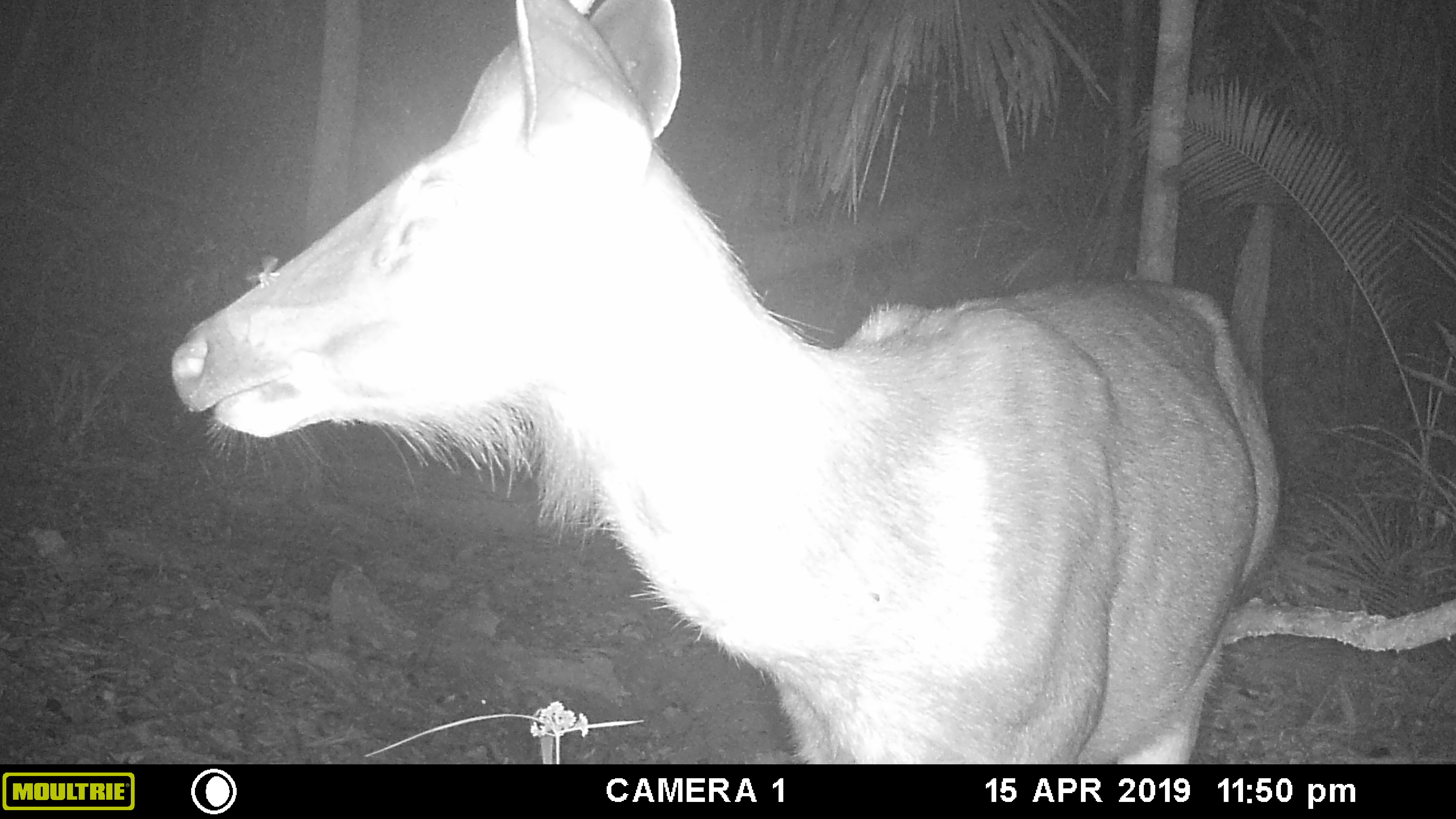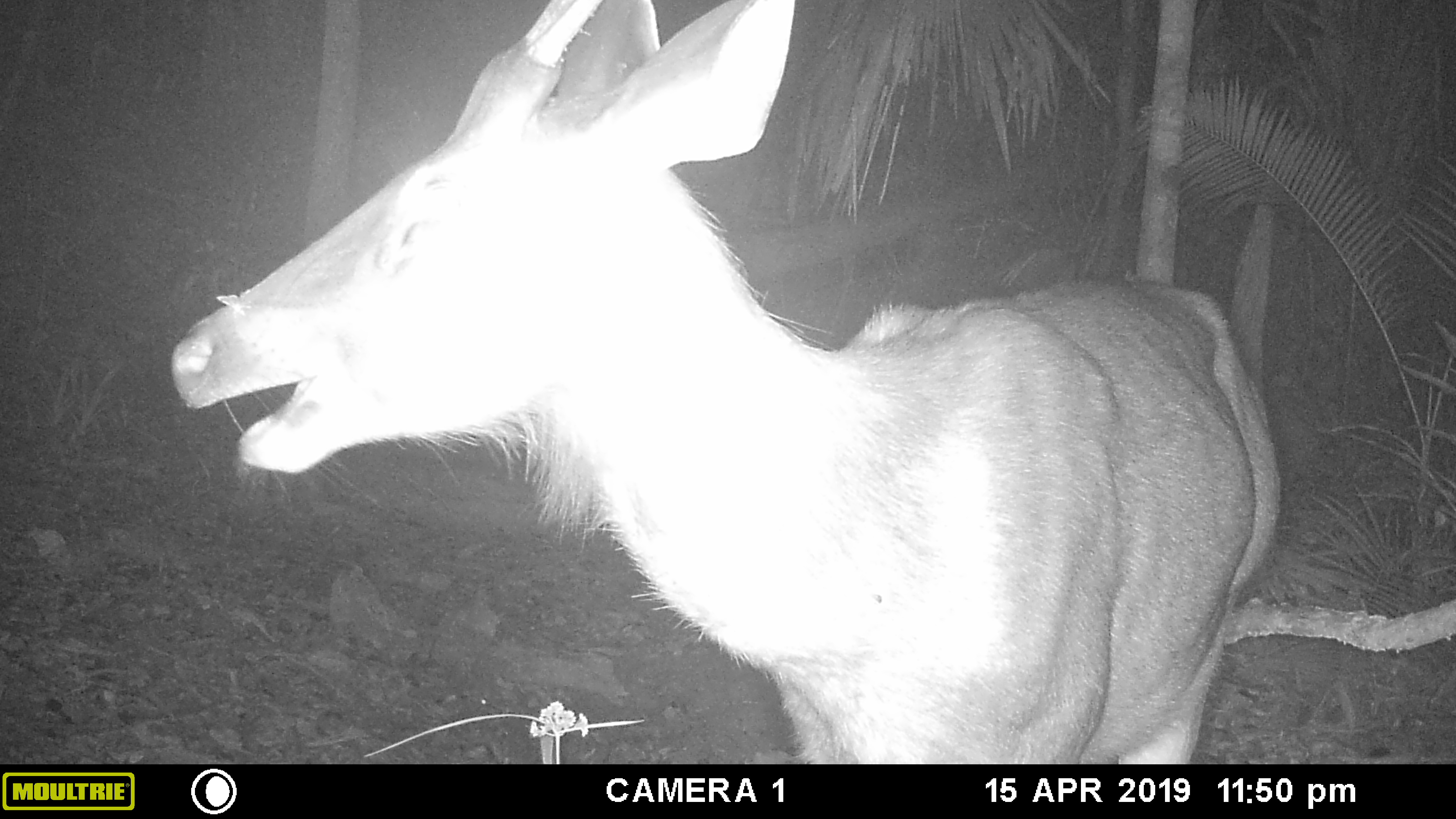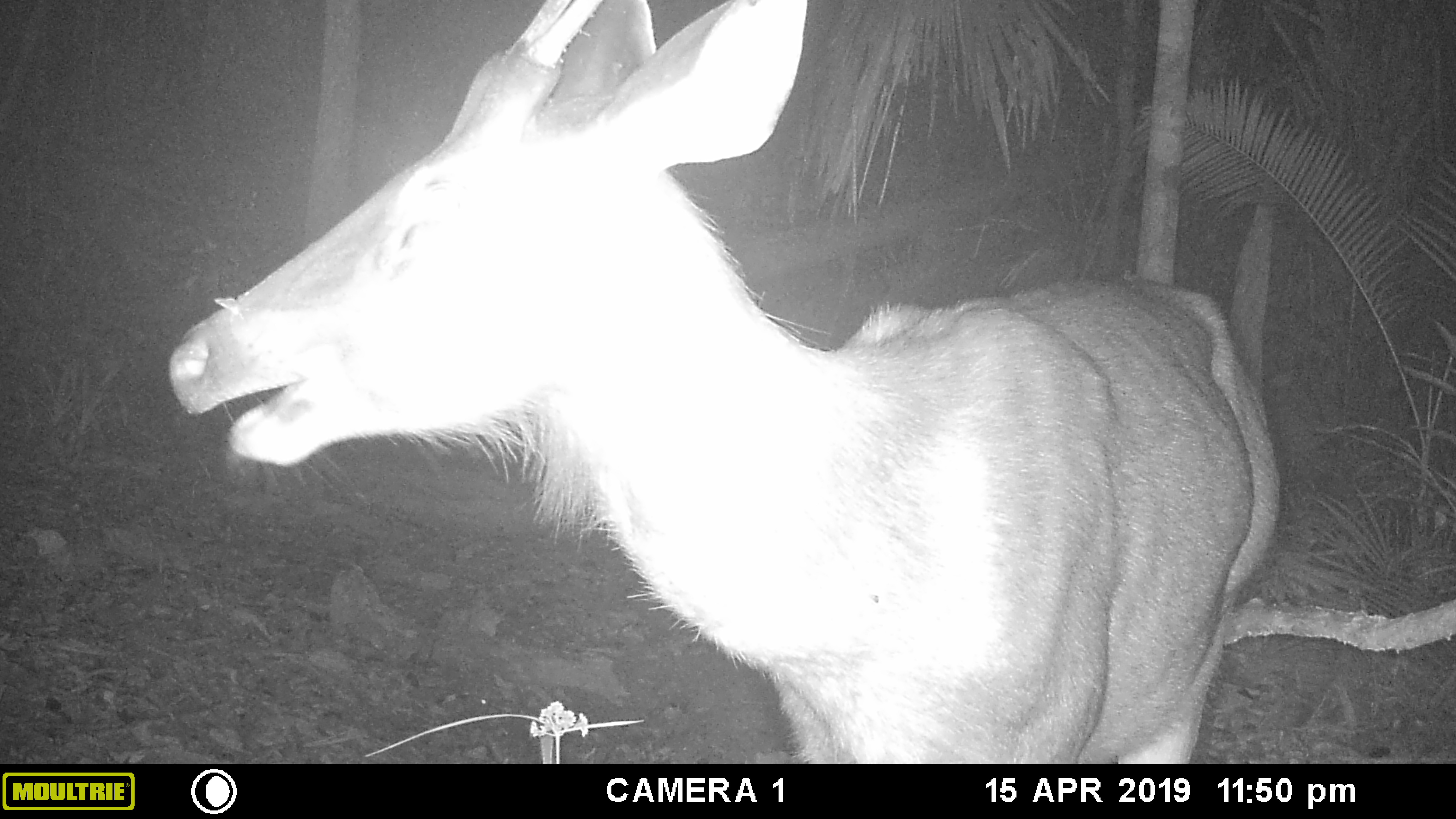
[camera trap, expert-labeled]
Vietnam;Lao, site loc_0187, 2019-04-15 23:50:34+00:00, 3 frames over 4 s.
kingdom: Animalia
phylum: Chordata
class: Mammalia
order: Artiodactyla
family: Cervidae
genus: Rusa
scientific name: Rusa unicolor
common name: sambar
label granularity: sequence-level